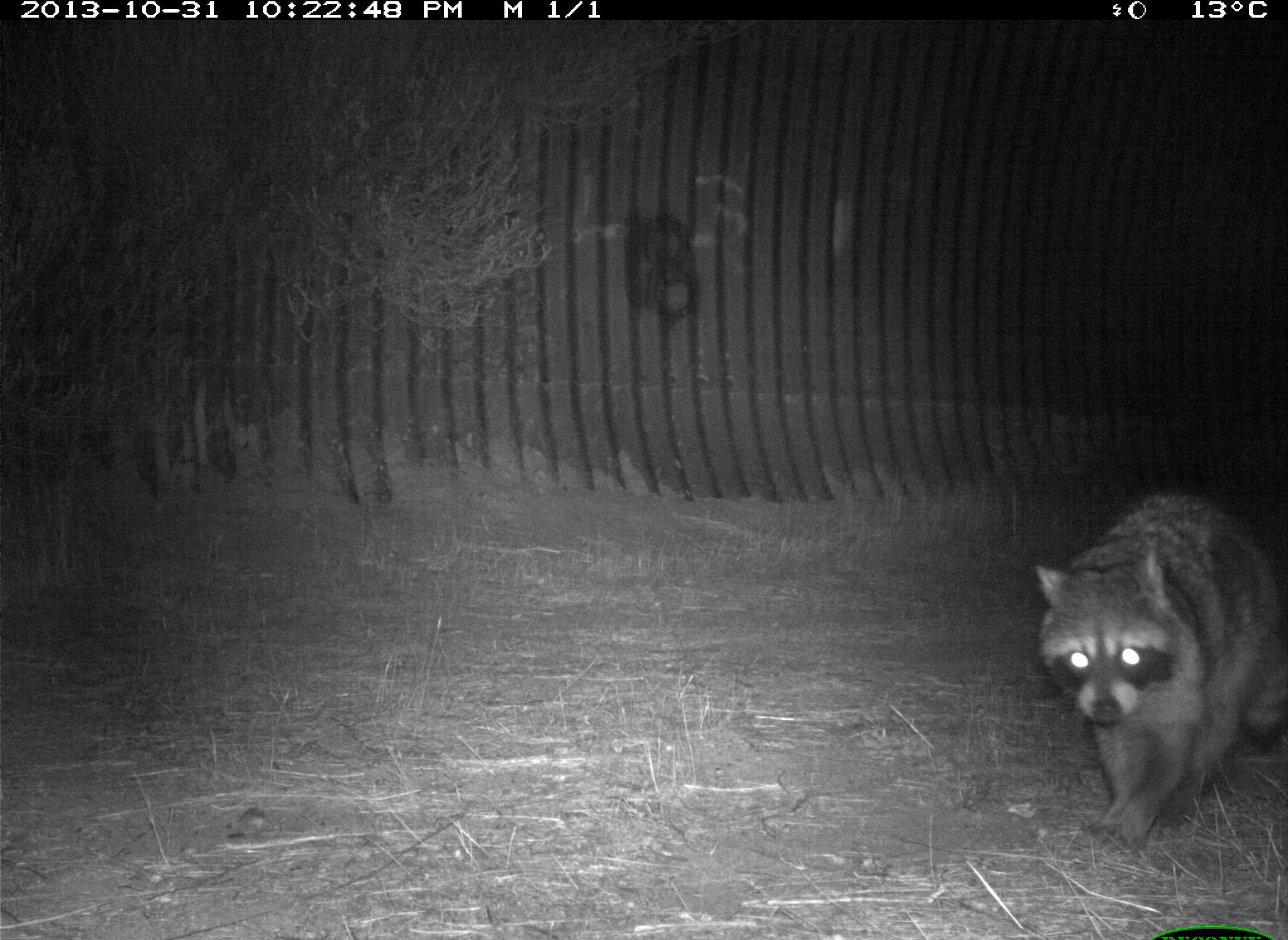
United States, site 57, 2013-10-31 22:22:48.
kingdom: Animalia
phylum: Chordata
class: Mammalia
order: Carnivora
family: Procyonidae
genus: Procyon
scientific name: Procyon lotor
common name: raccoon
Raccoon (Procyon lotor).